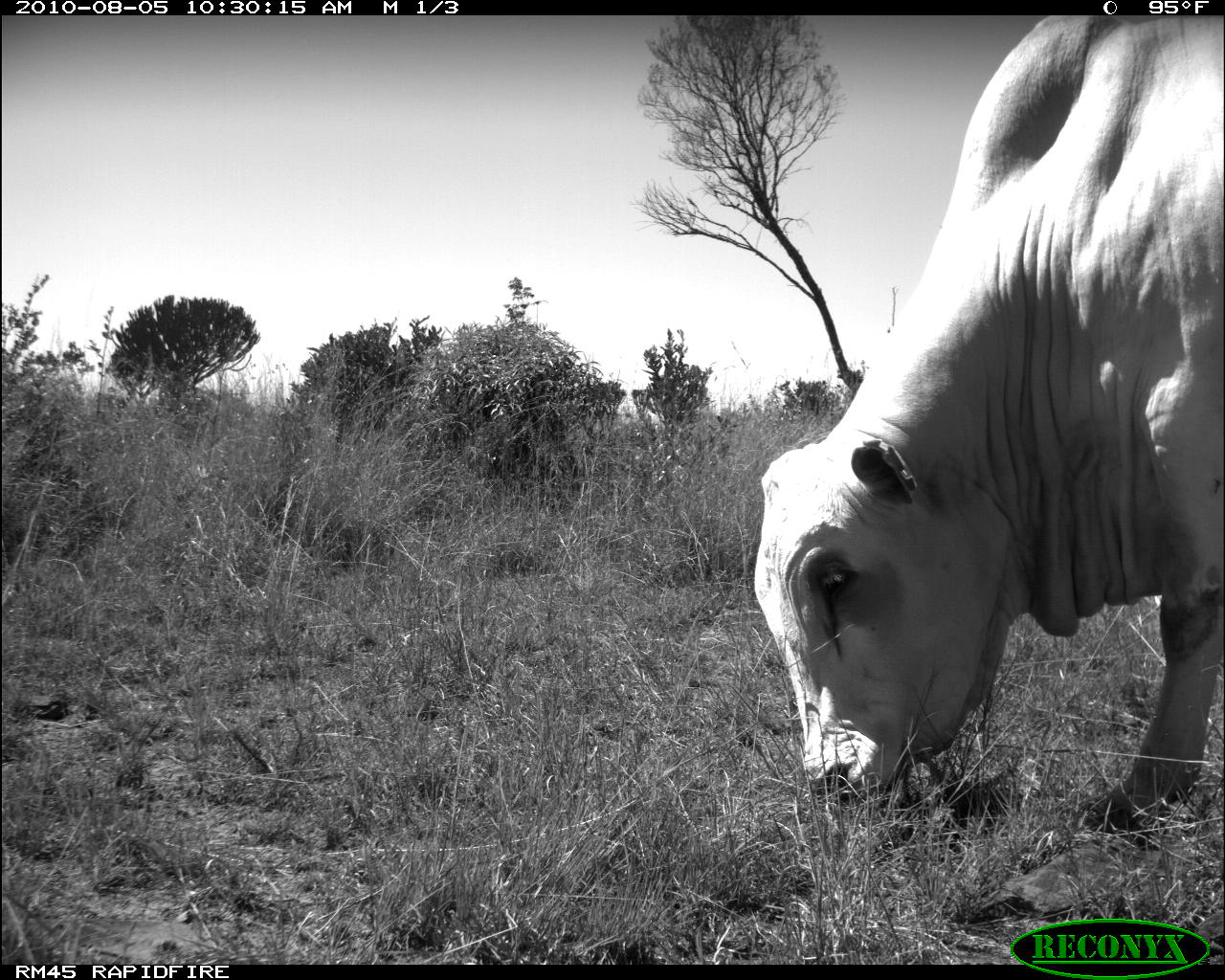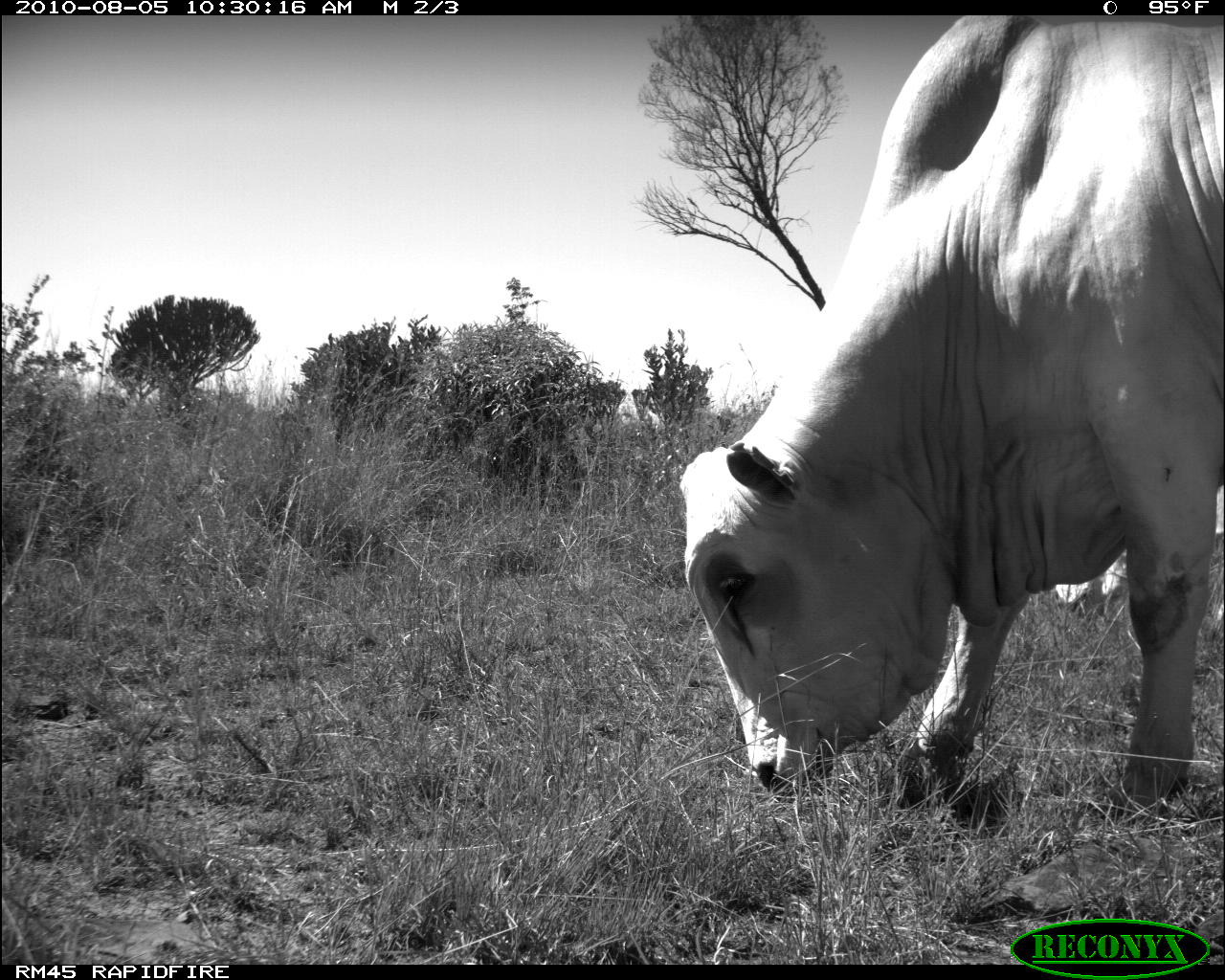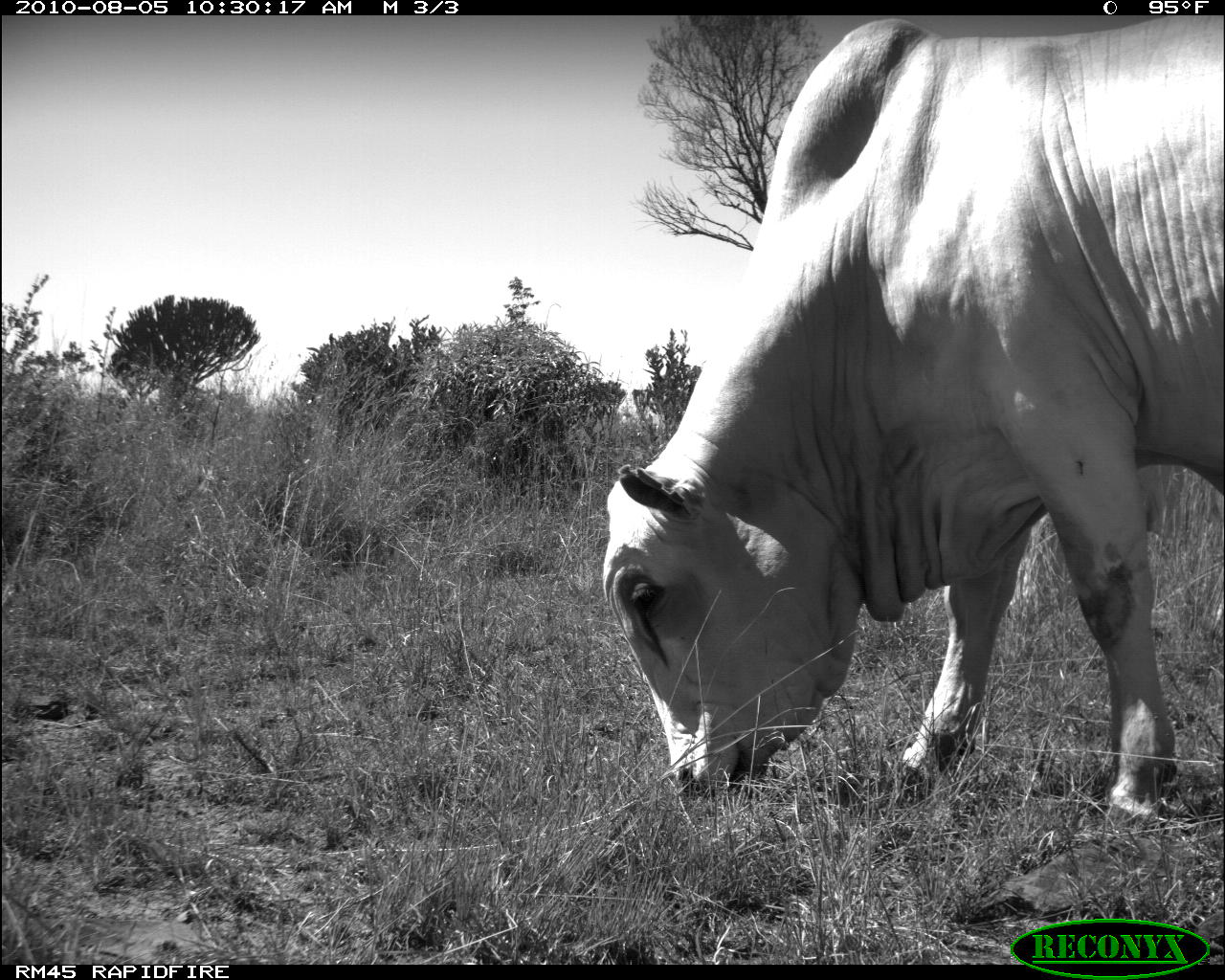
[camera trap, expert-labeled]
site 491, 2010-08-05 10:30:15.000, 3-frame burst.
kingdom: Animalia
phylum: Chordata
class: Mammalia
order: Artiodactyla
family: Bovidae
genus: Bos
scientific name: Bos taurus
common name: domestic cattle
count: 1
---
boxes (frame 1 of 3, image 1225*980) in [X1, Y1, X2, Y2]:
bos taurus: [752, 14, 1220, 843]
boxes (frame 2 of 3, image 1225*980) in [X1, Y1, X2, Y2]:
bos taurus: [679, 16, 1225, 813]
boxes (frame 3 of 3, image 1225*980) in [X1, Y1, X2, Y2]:
bos taurus: [603, 18, 1224, 822]